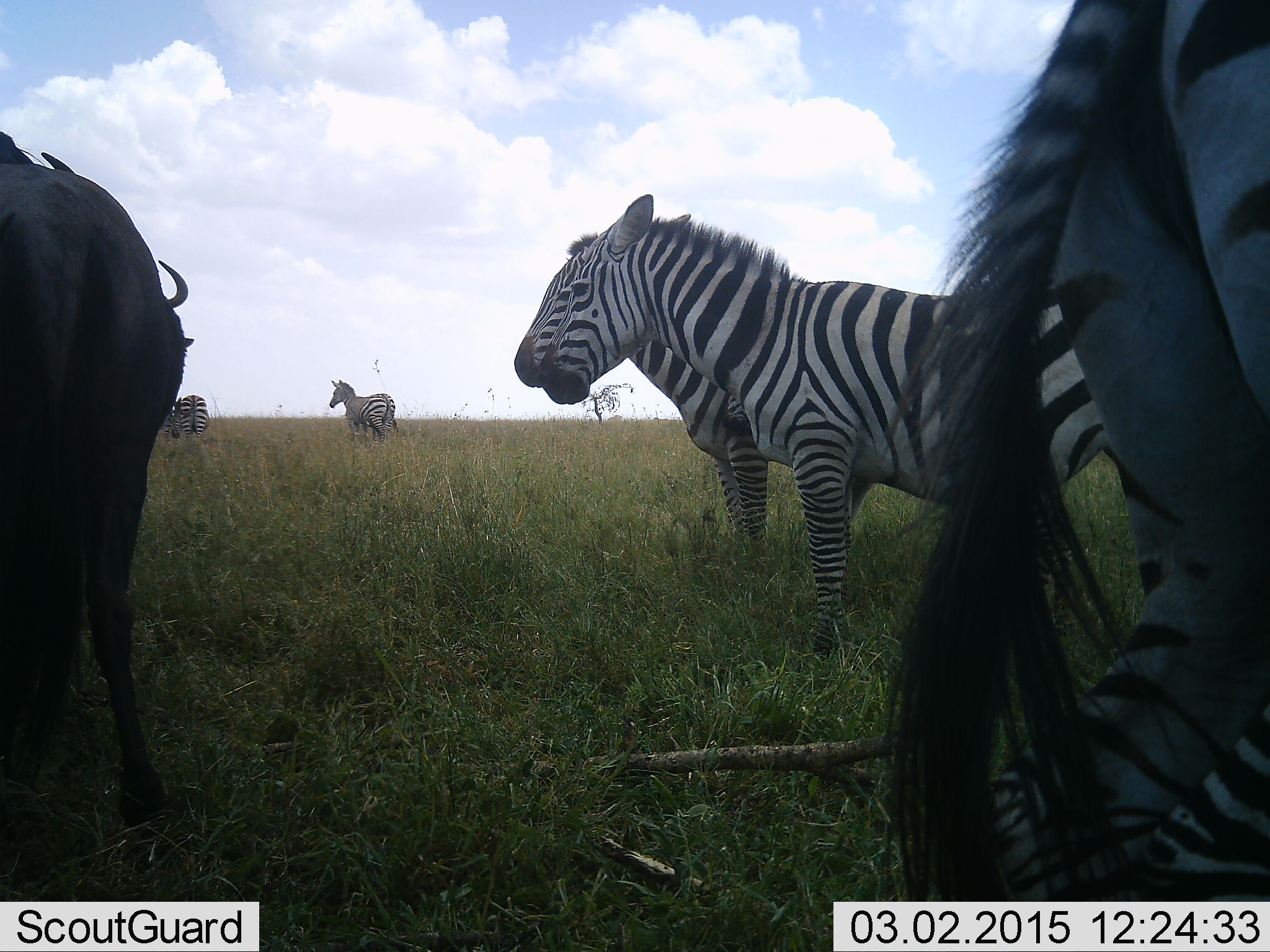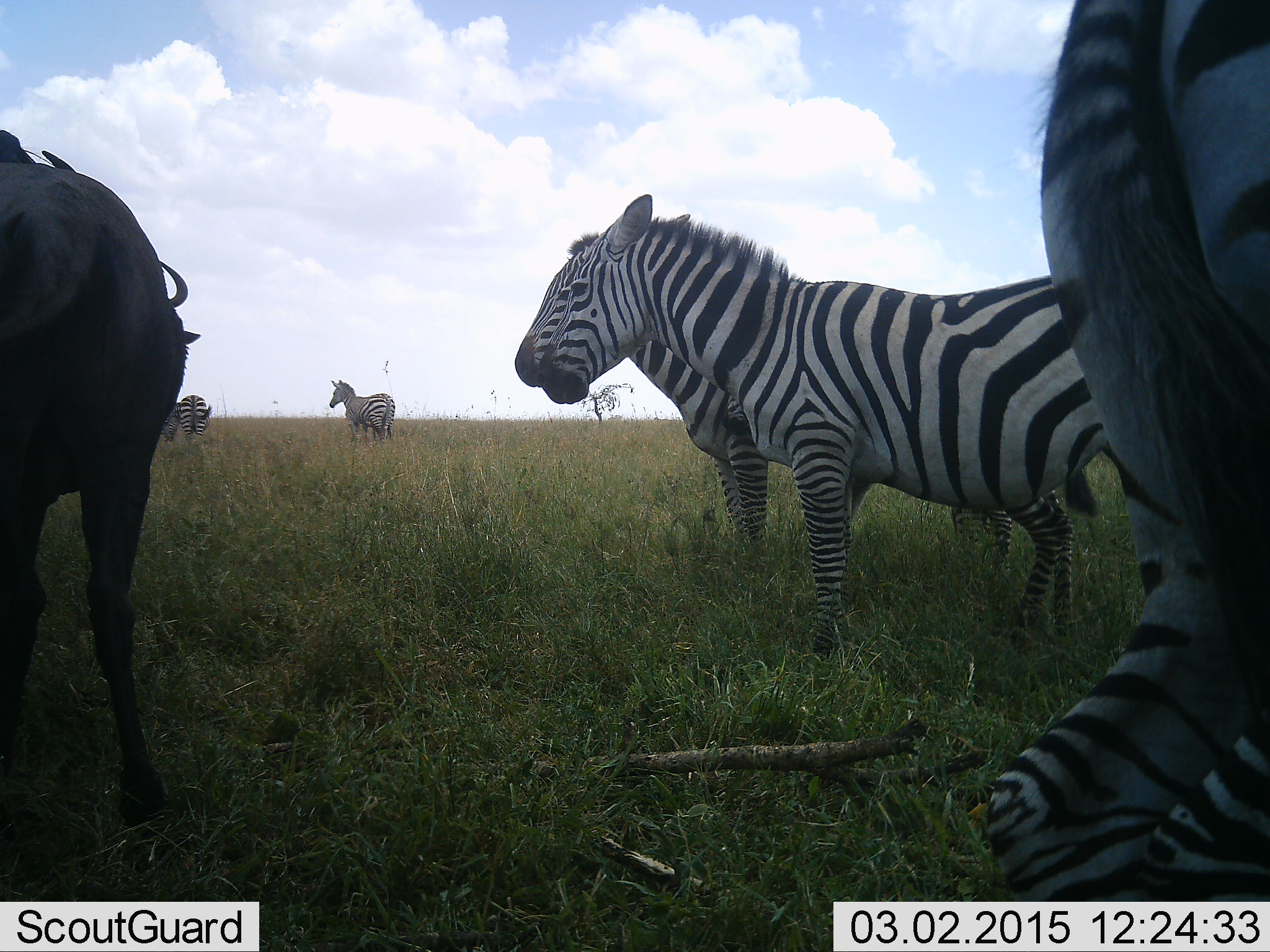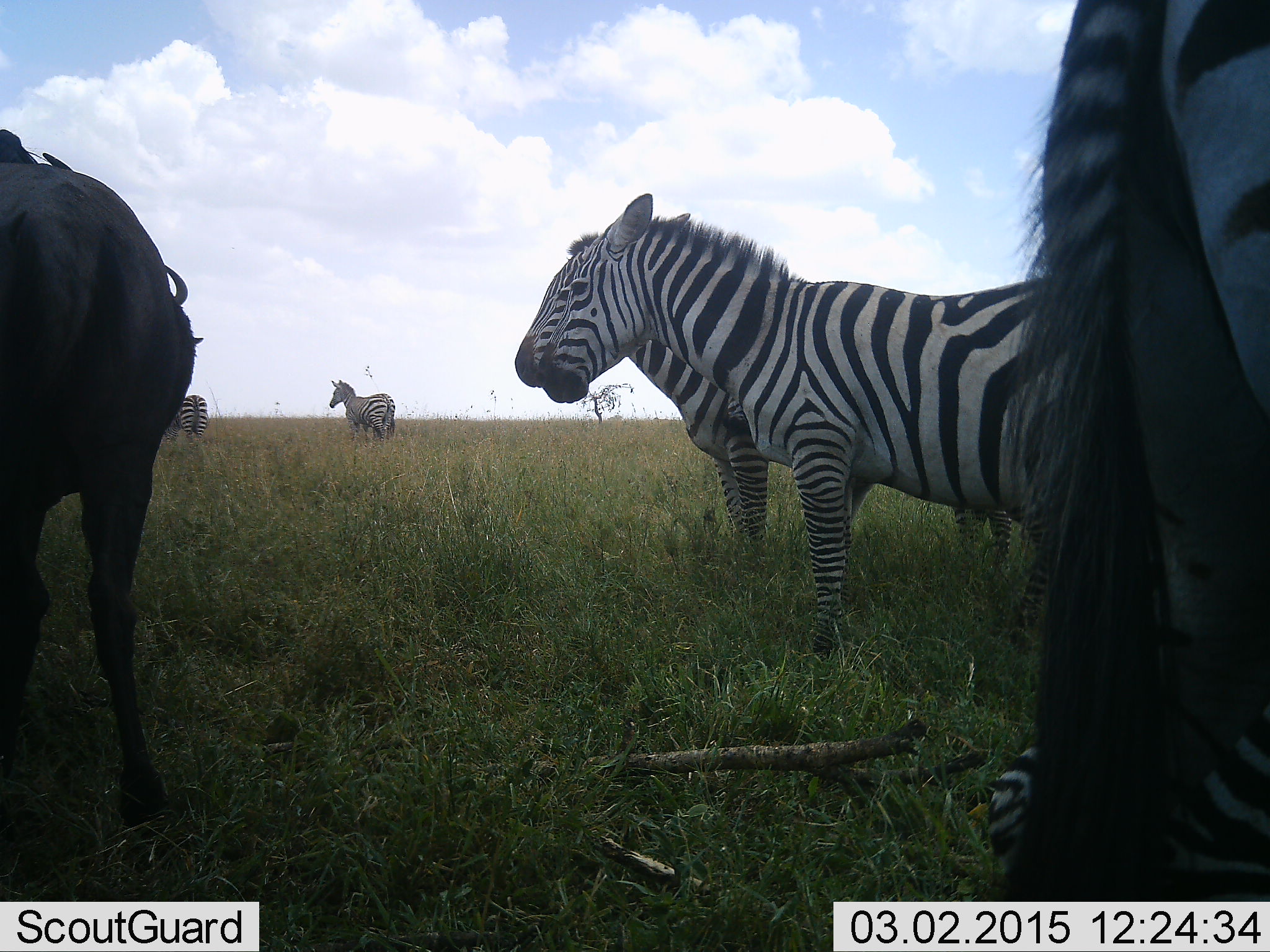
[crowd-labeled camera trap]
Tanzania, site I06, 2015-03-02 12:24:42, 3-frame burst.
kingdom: Animalia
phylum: Chordata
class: Mammalia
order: Artiodactyla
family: Bovidae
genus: Connochaetes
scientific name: Connochaetes taurinus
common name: blue wildebeest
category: wildebeest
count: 1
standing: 100%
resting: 10%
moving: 0%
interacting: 0%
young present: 0%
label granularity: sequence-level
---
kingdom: Animalia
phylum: Chordata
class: Mammalia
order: Perissodactyla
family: Equidae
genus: Equus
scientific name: Equus quagga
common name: plains zebra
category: zebra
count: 6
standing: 100%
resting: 27%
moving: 9%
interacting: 0%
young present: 0%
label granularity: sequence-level